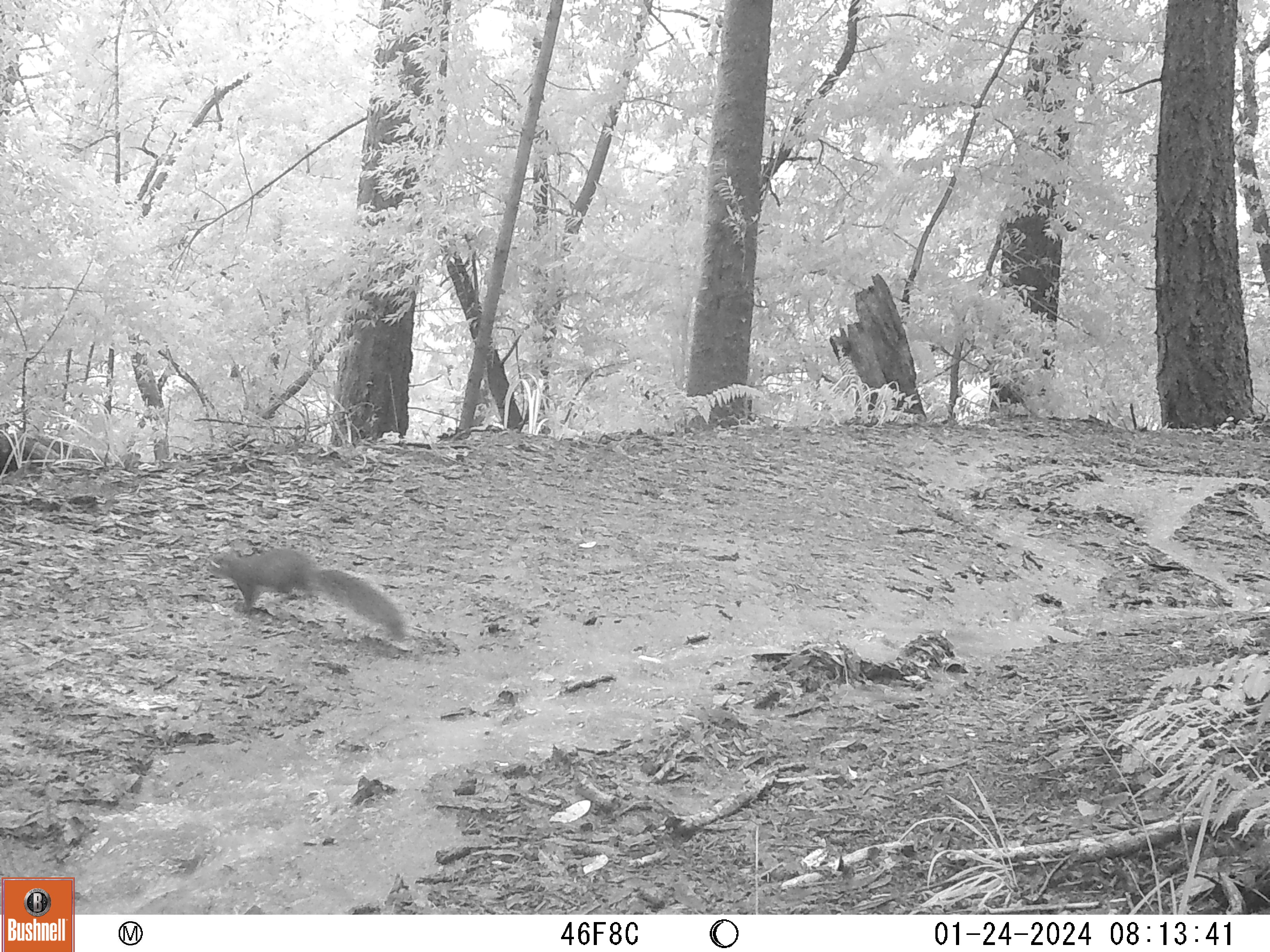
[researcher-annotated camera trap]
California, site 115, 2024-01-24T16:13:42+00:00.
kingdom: Animalia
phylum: Chordata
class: Mammalia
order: Rodentia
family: Sciuridae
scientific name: Sciuridae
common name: squirrel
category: unknown squirrel